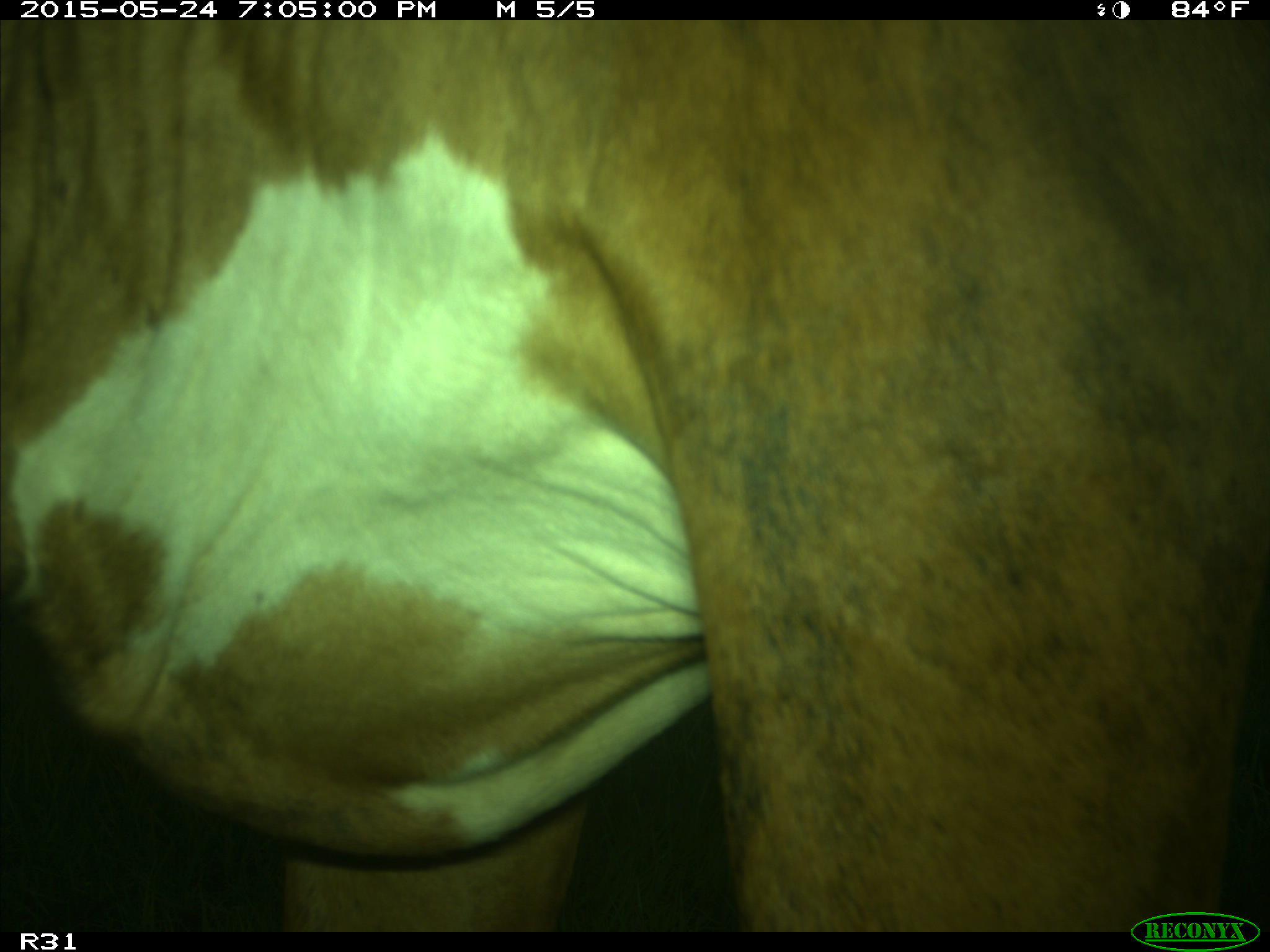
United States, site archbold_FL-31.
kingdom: Animalia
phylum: Chordata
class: Mammalia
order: Artiodactyla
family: Bovidae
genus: Bos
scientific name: Bos taurus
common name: domestic cow